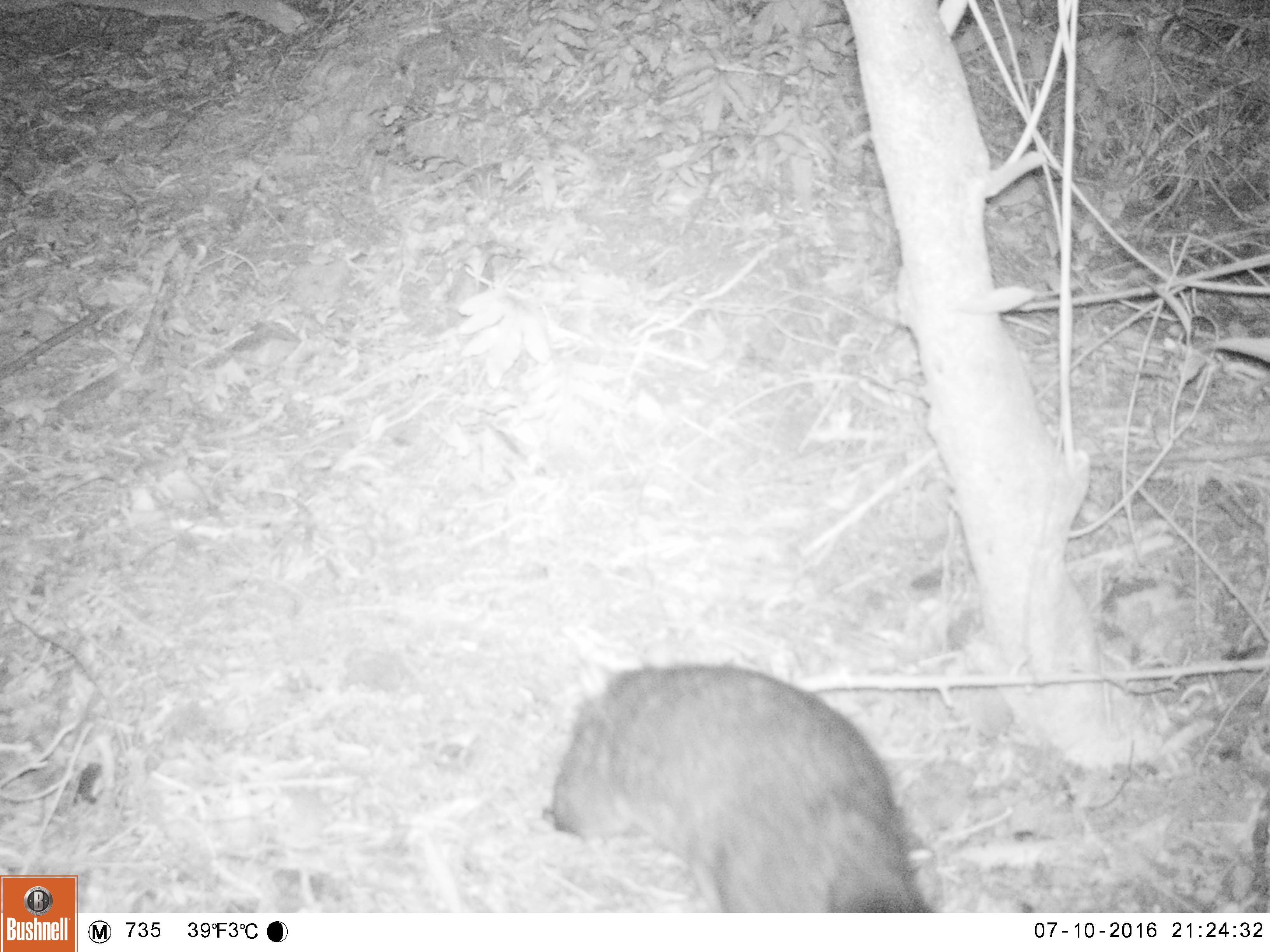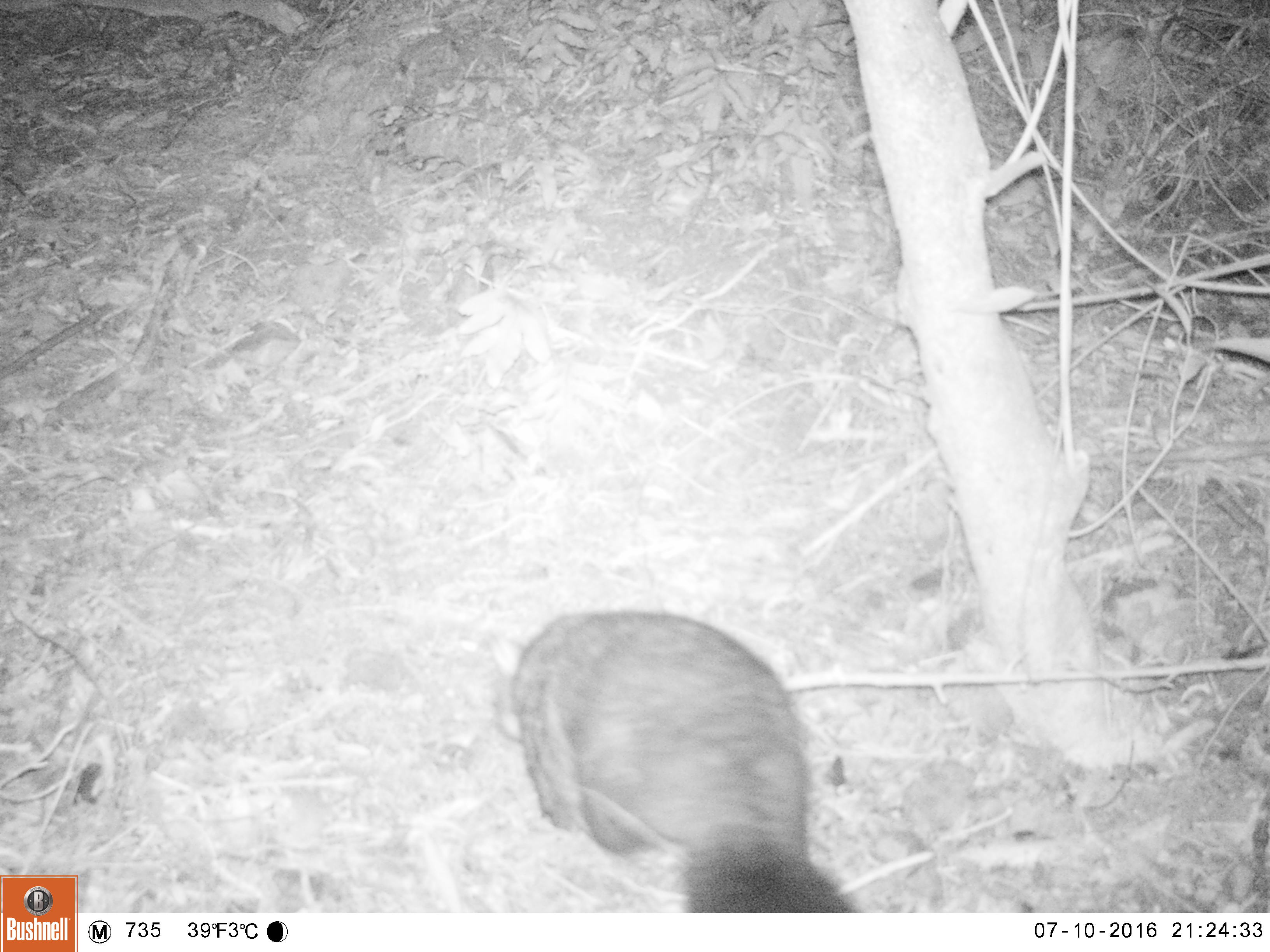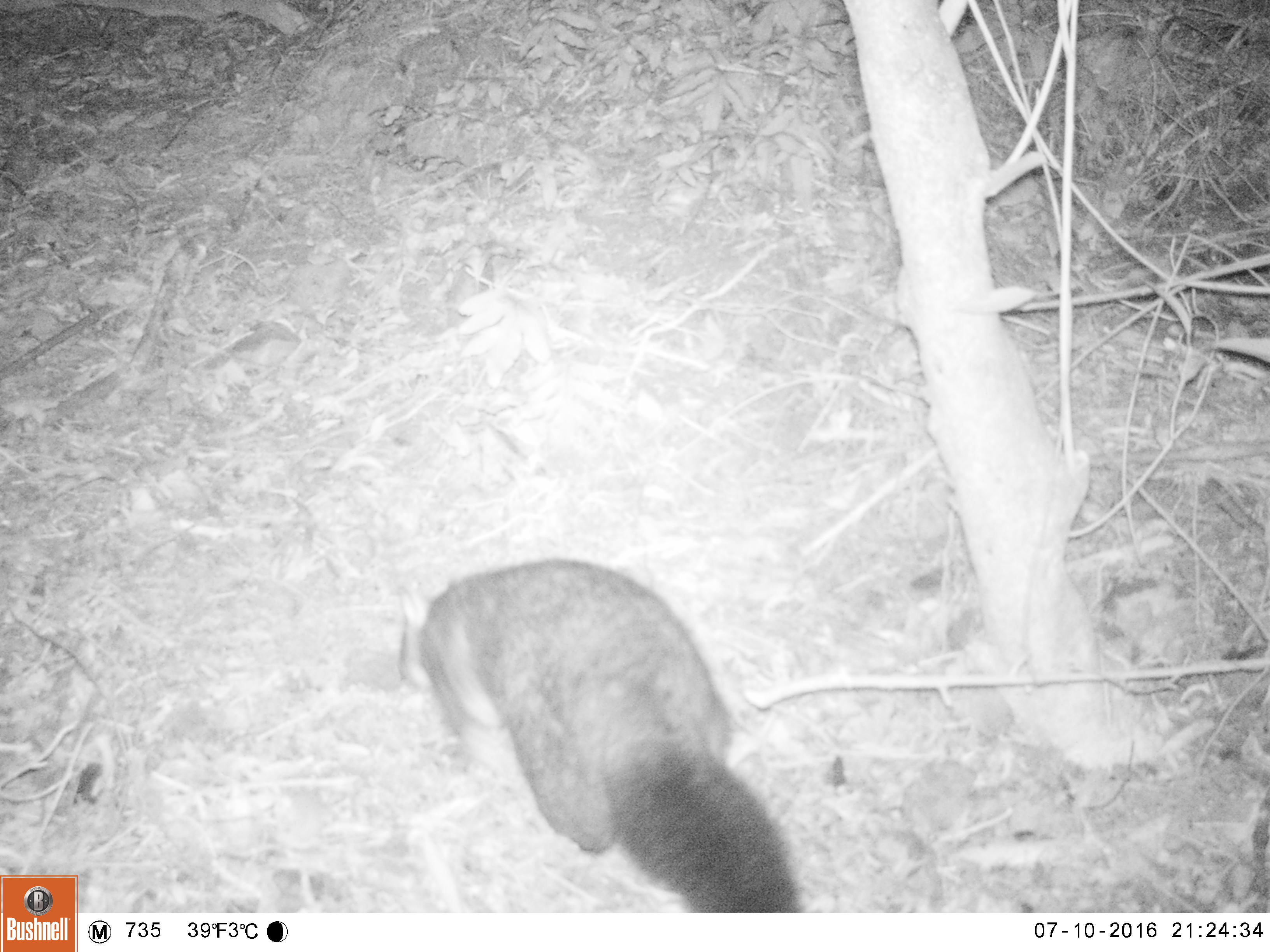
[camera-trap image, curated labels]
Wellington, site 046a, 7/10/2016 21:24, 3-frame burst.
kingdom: Animalia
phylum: Chordata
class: Mammalia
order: Didelphimorphia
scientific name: Didelphimorphia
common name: possum